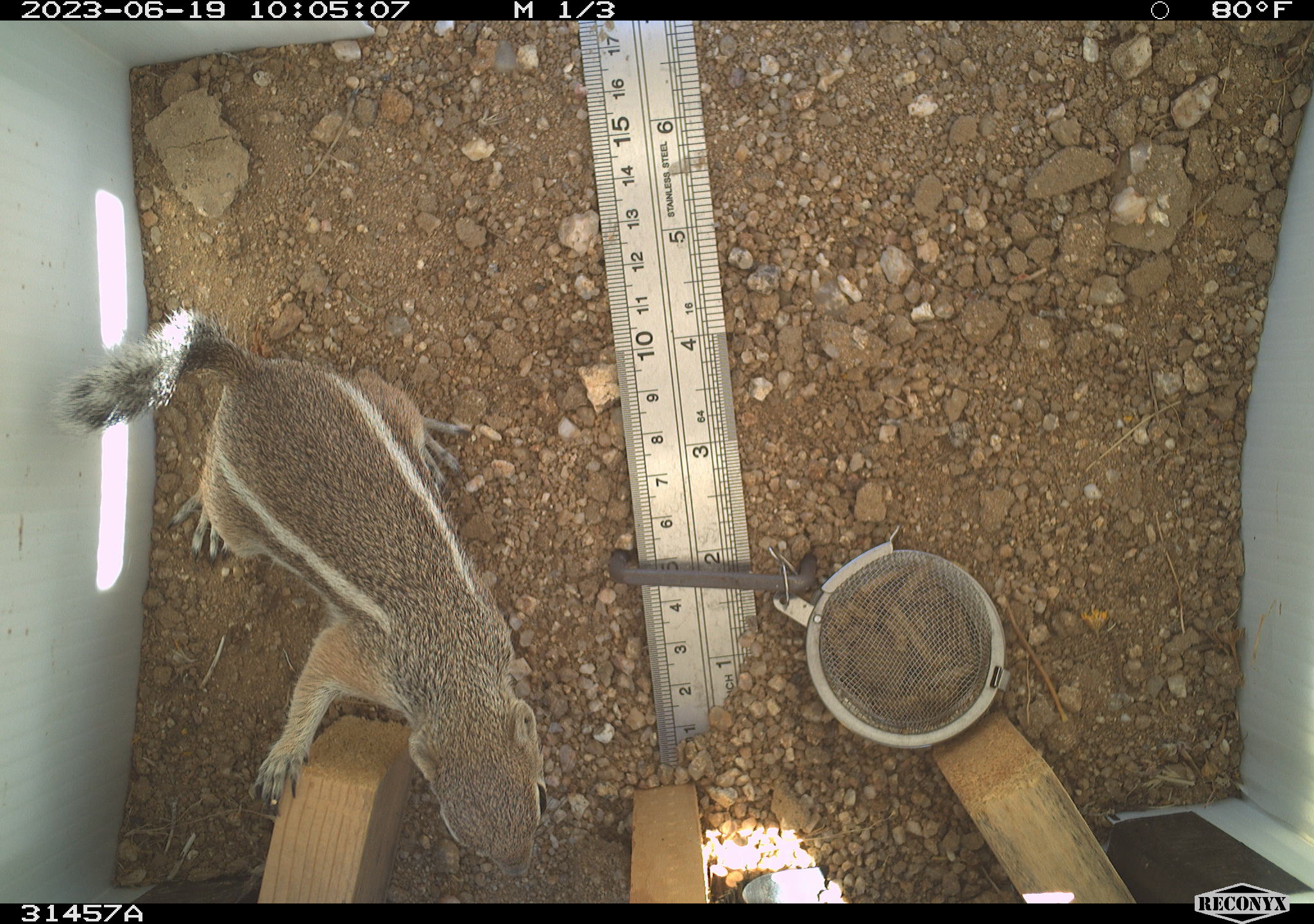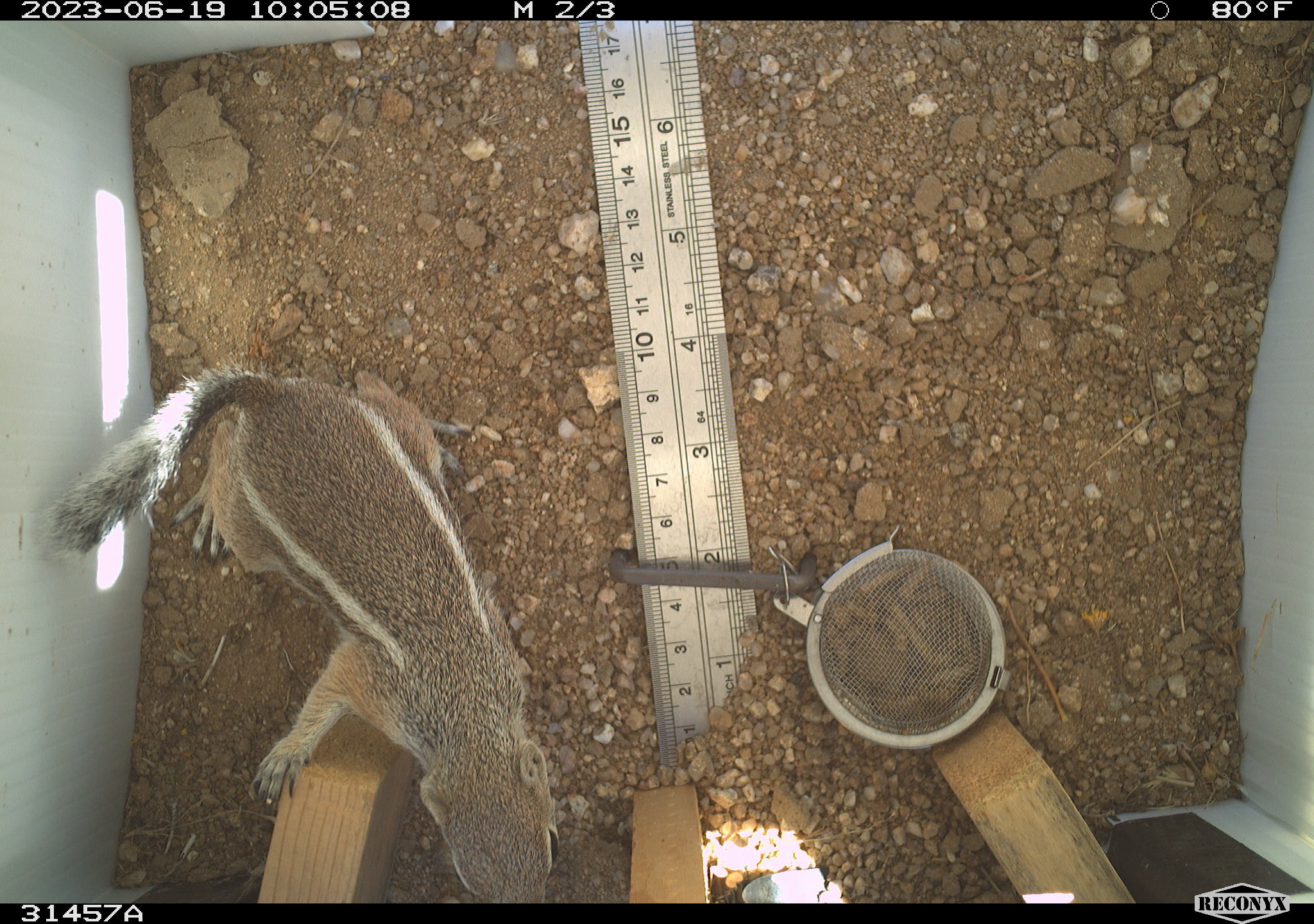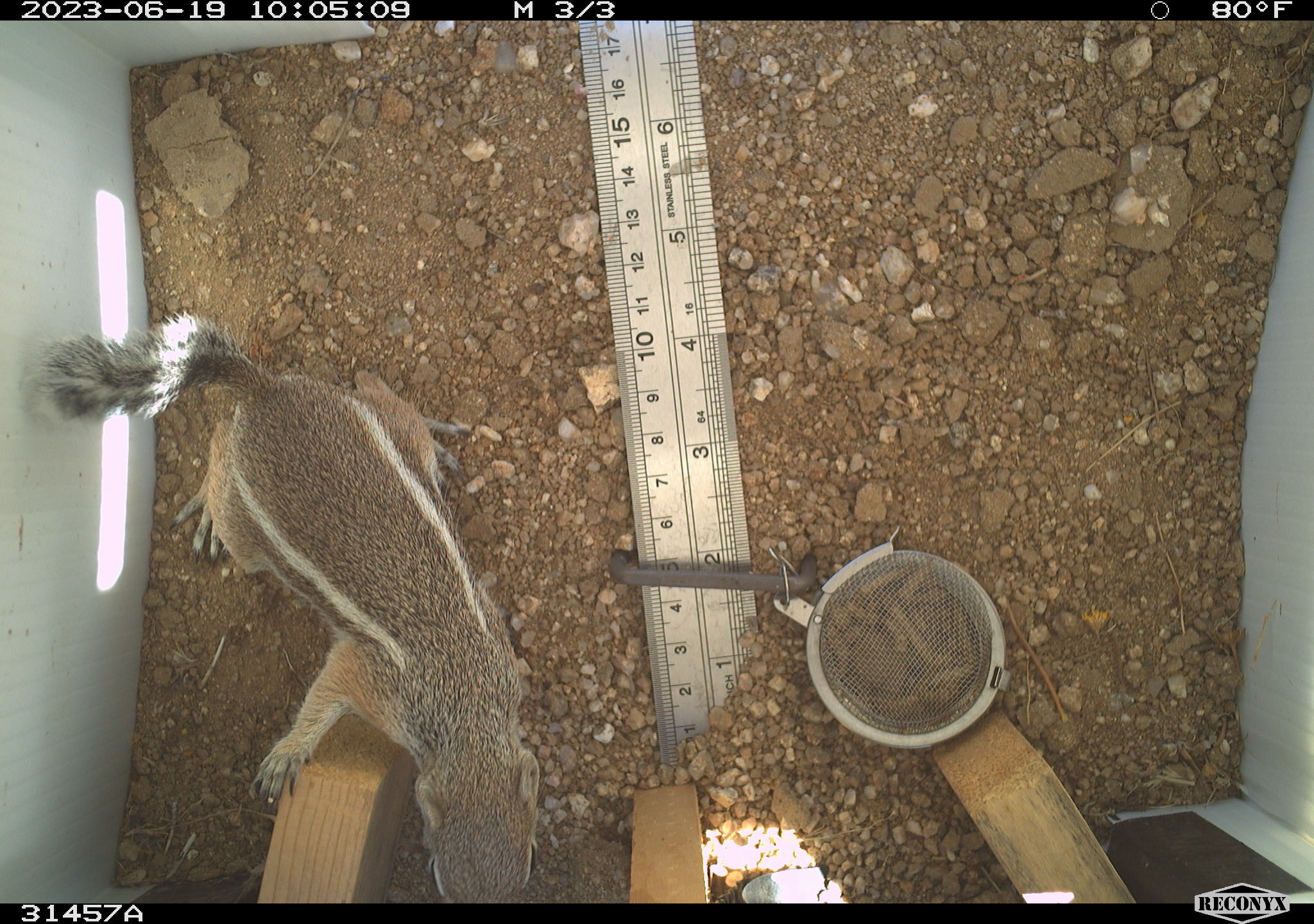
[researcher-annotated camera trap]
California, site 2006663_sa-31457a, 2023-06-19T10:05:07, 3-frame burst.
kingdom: Animalia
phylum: Chordata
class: Mammalia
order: Rodentia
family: Sciuridae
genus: Ammospermophilus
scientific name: Ammospermophilus leucurus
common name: white-tailed antelope squirrel